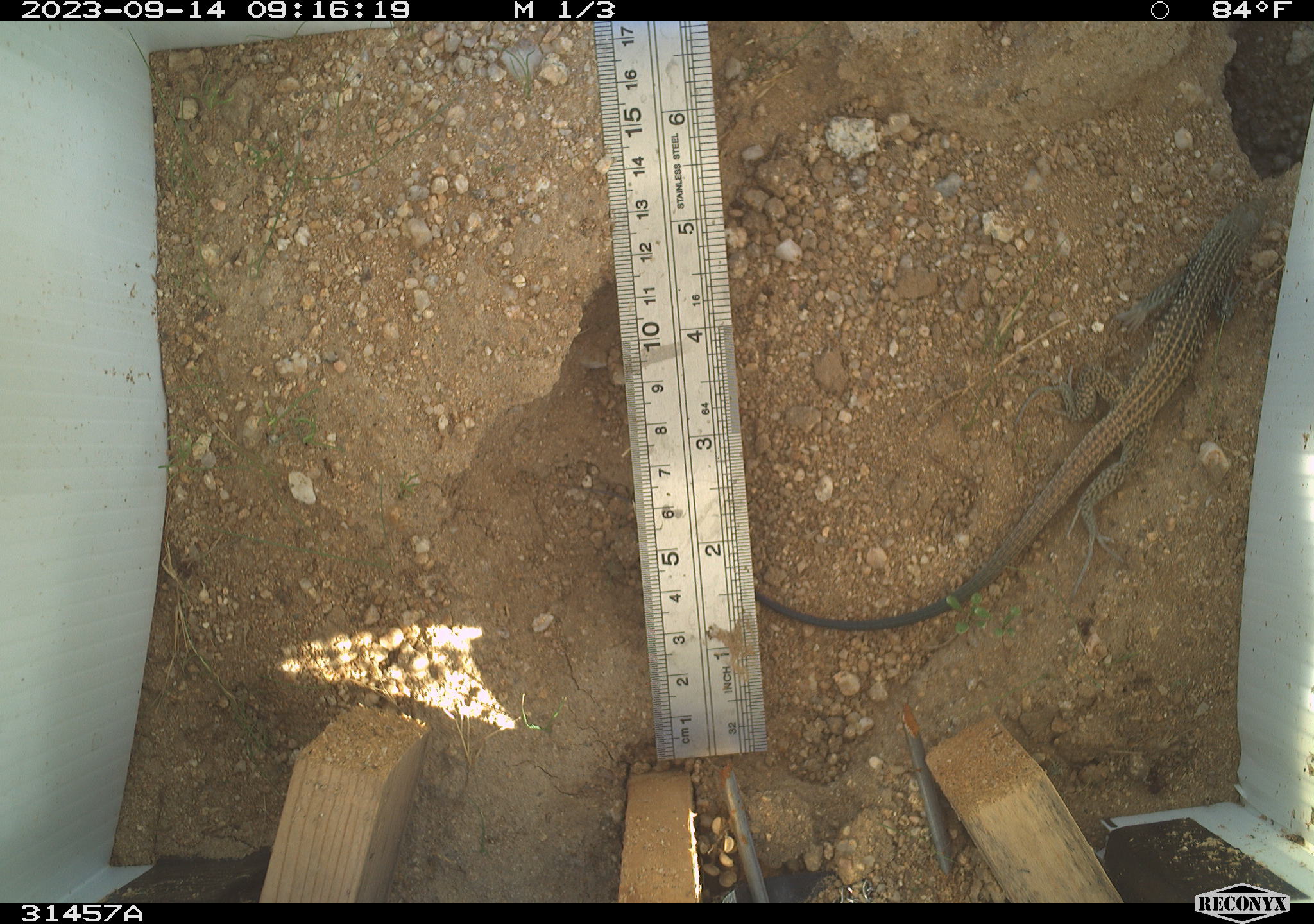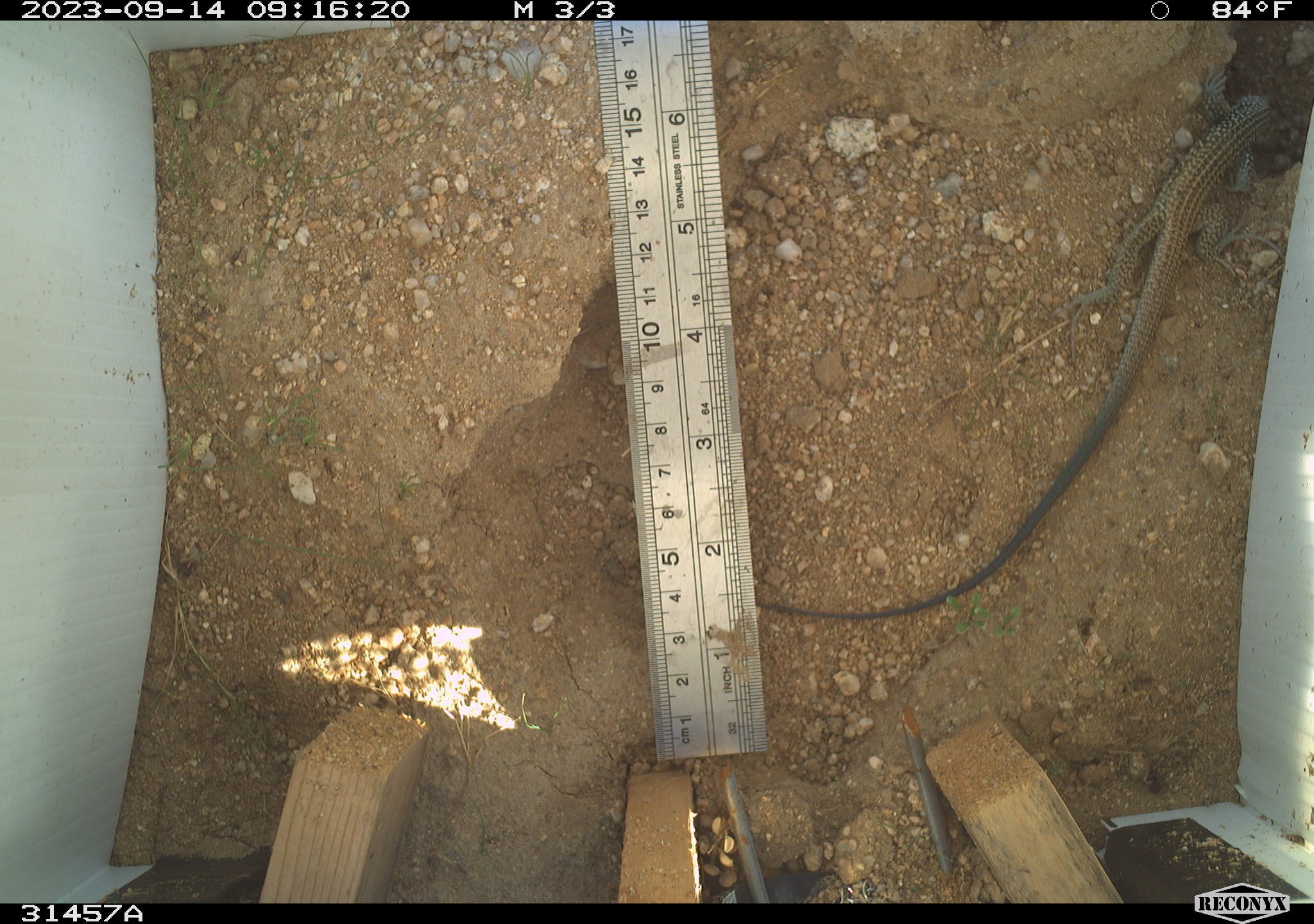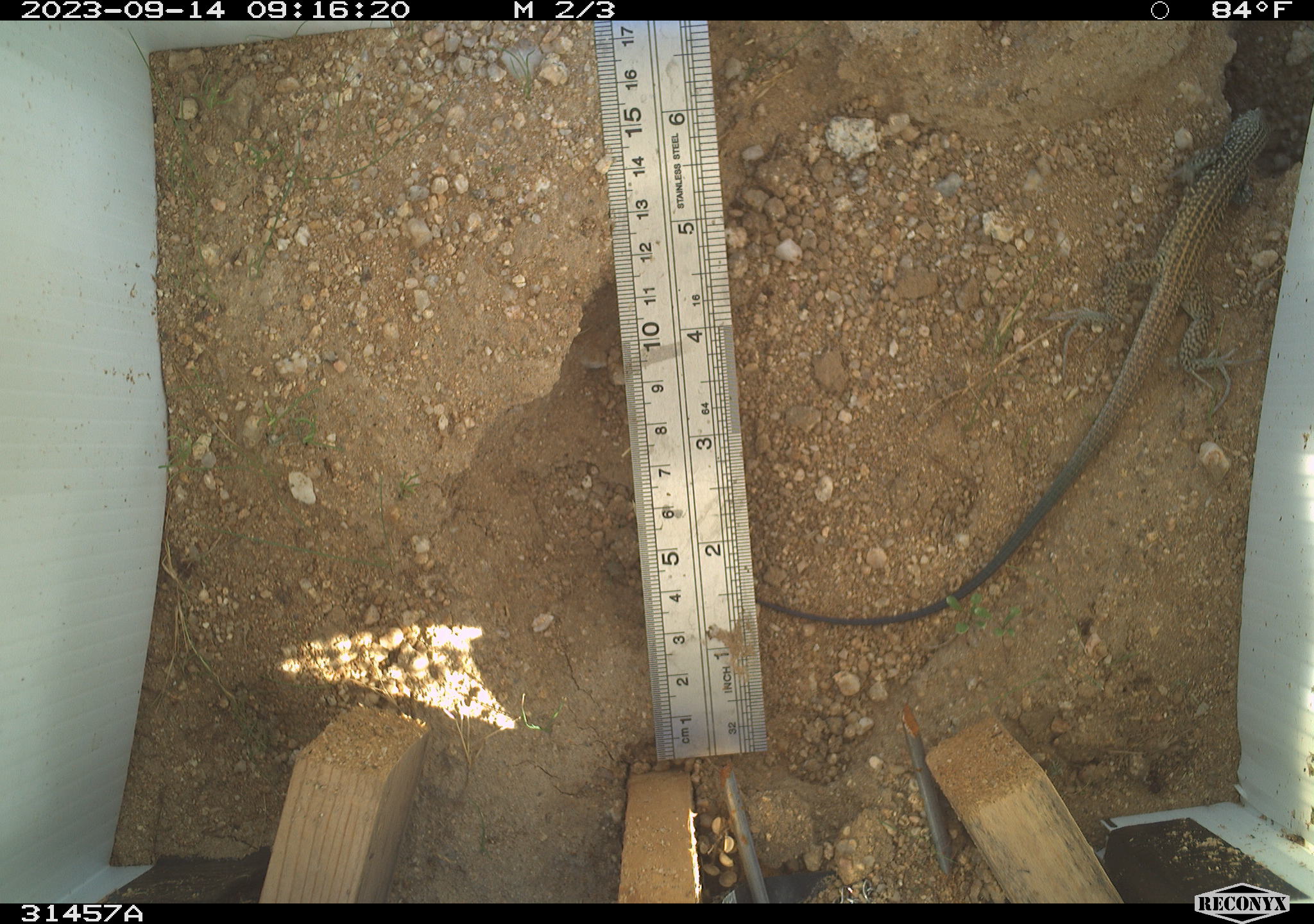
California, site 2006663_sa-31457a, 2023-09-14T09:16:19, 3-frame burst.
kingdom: Animalia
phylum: Chordata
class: Reptilia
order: Squamata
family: Teiidae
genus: Aspidoscelis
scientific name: Aspidoscelis tigris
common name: western whiptail